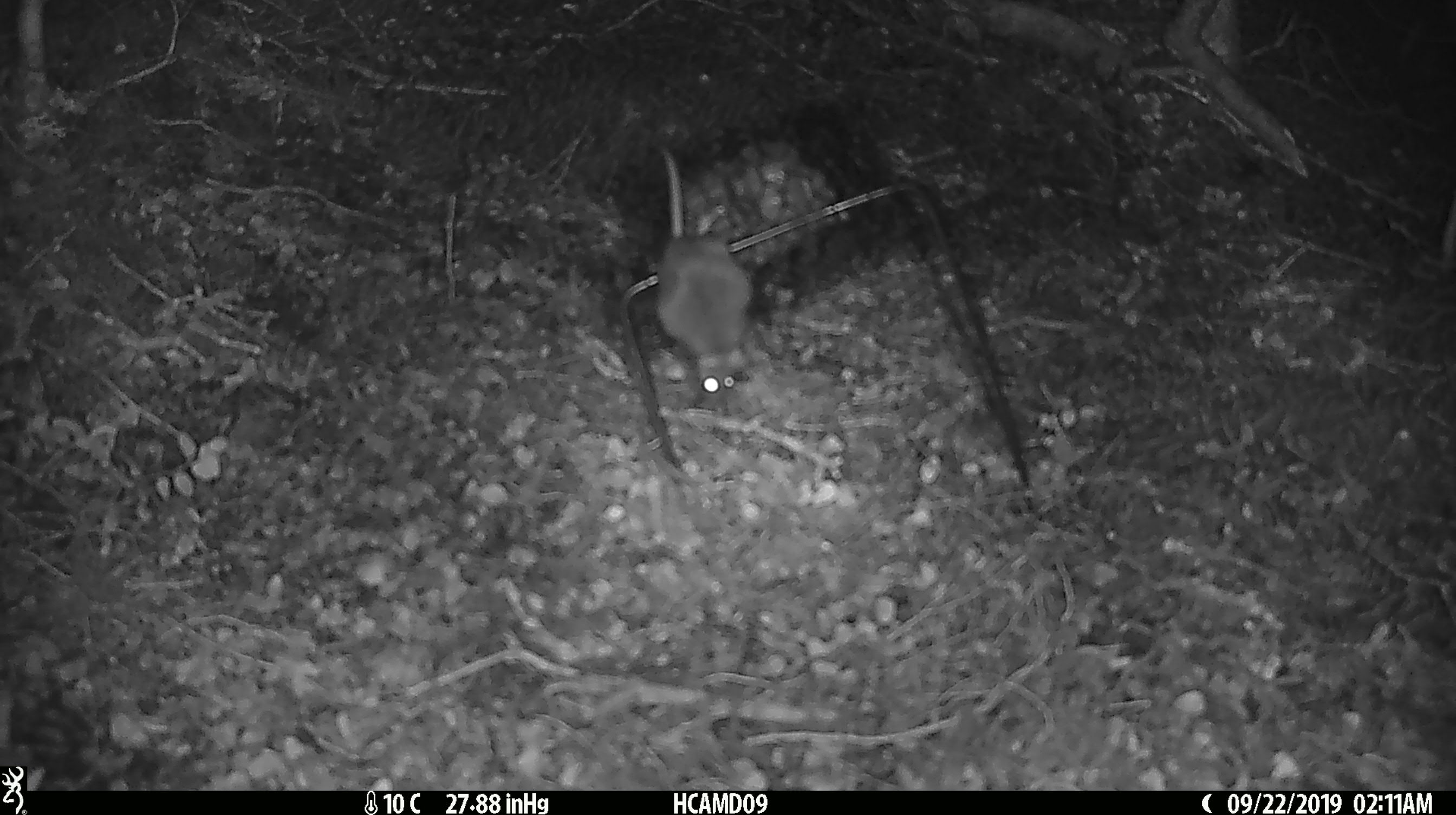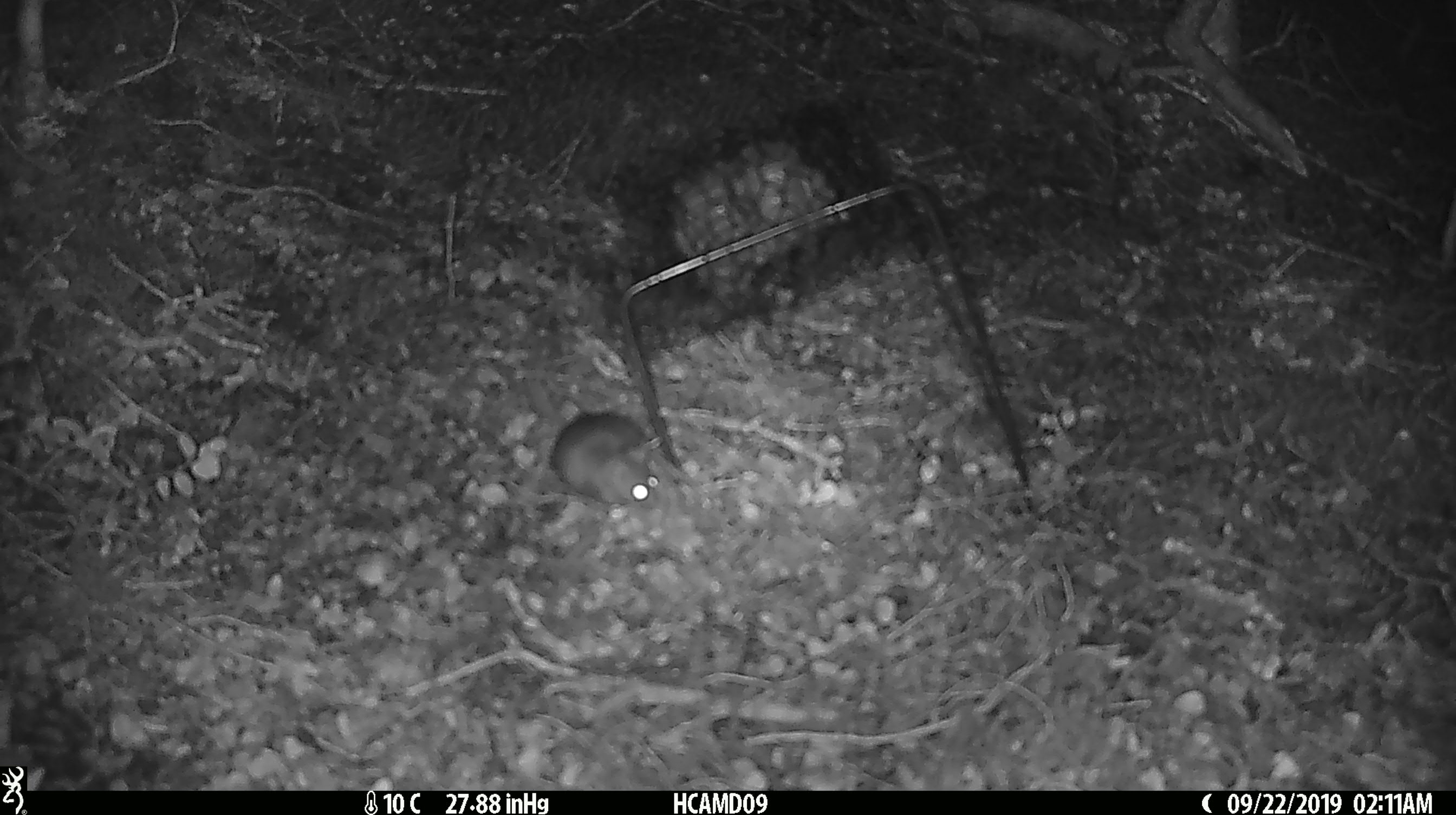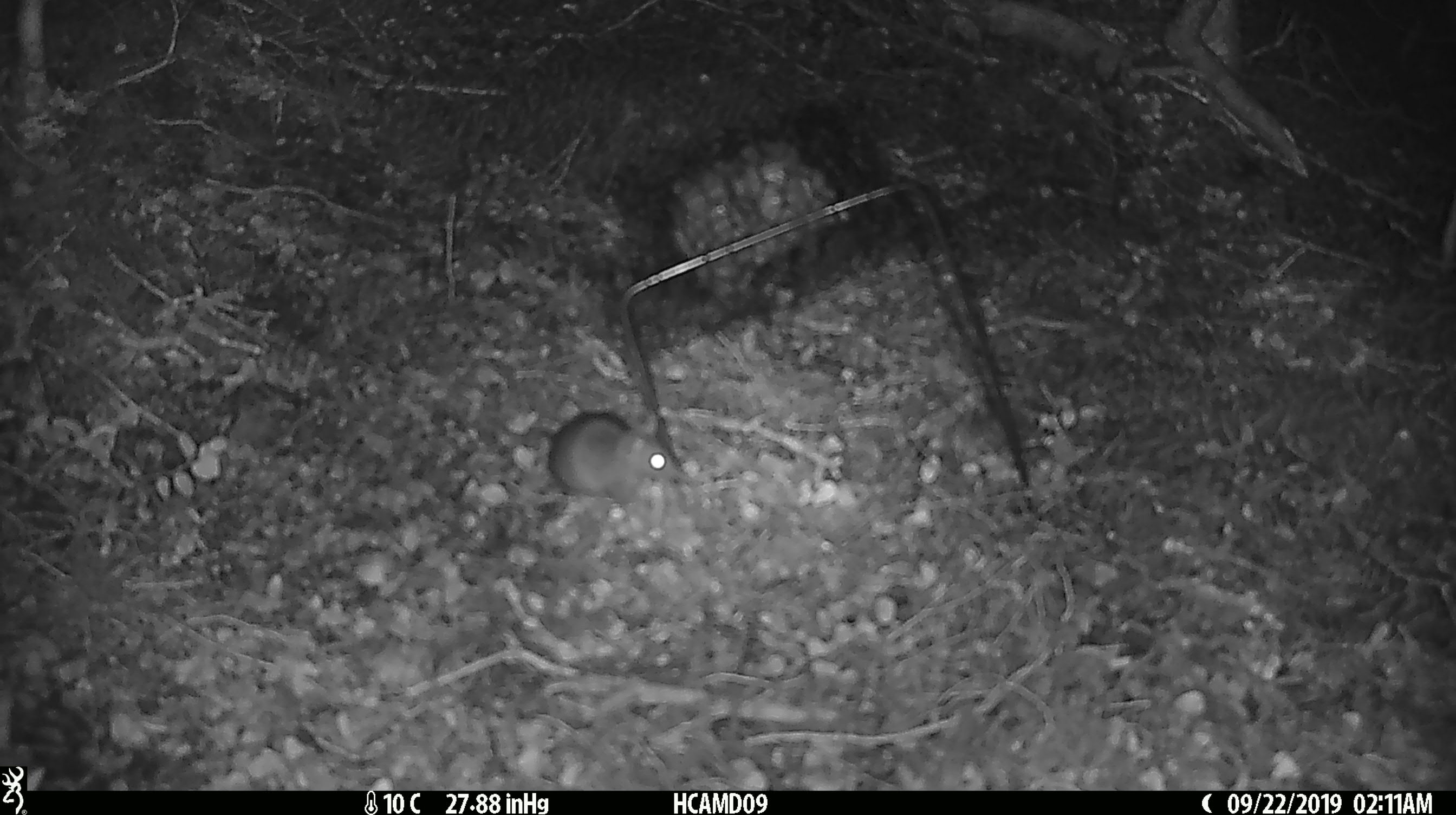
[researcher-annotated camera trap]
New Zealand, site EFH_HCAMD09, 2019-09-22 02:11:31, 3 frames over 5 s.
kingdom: Animalia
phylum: Chordata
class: Mammalia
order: Rodentia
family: Muridae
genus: Mus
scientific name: Mus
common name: mouse